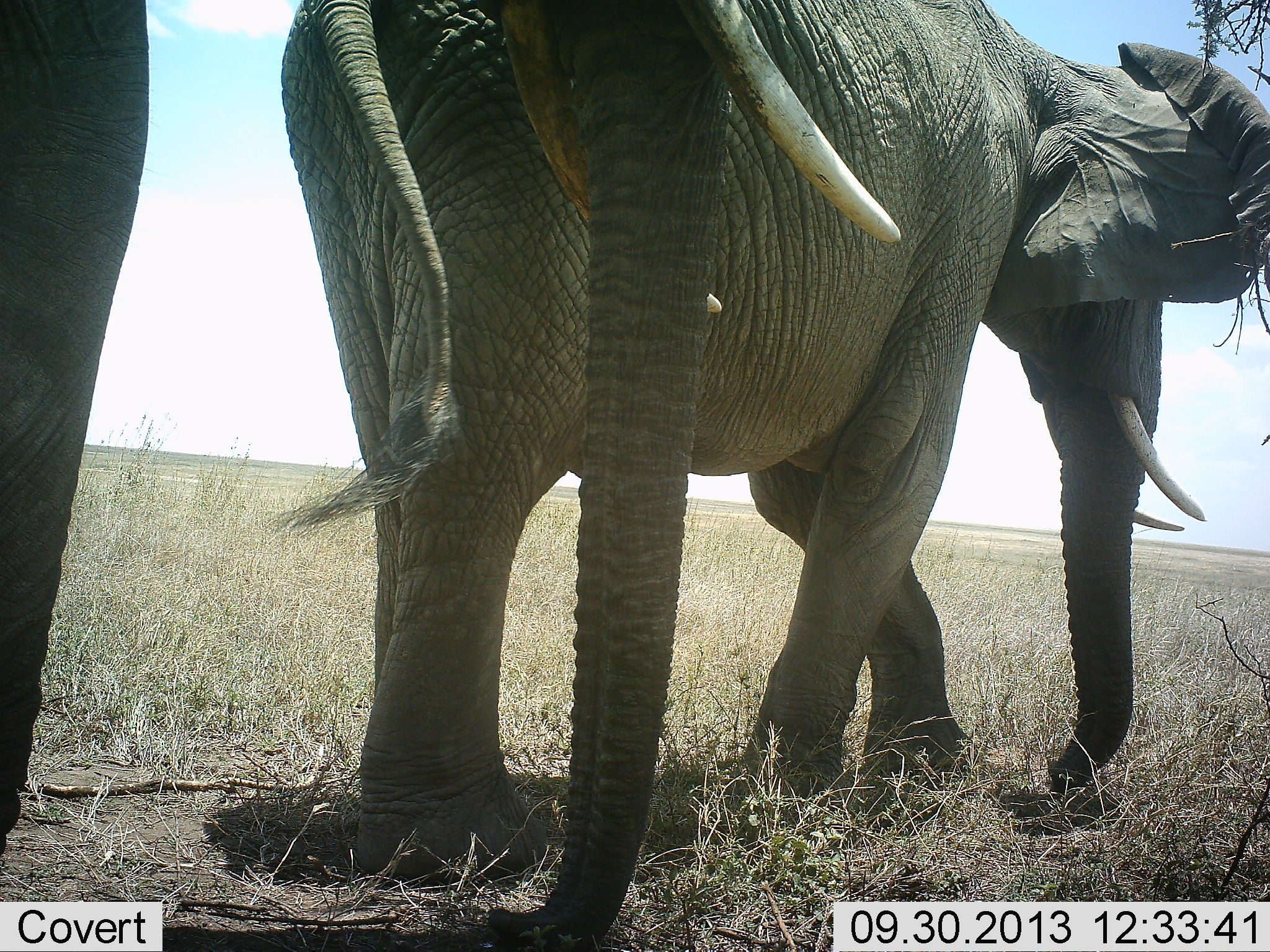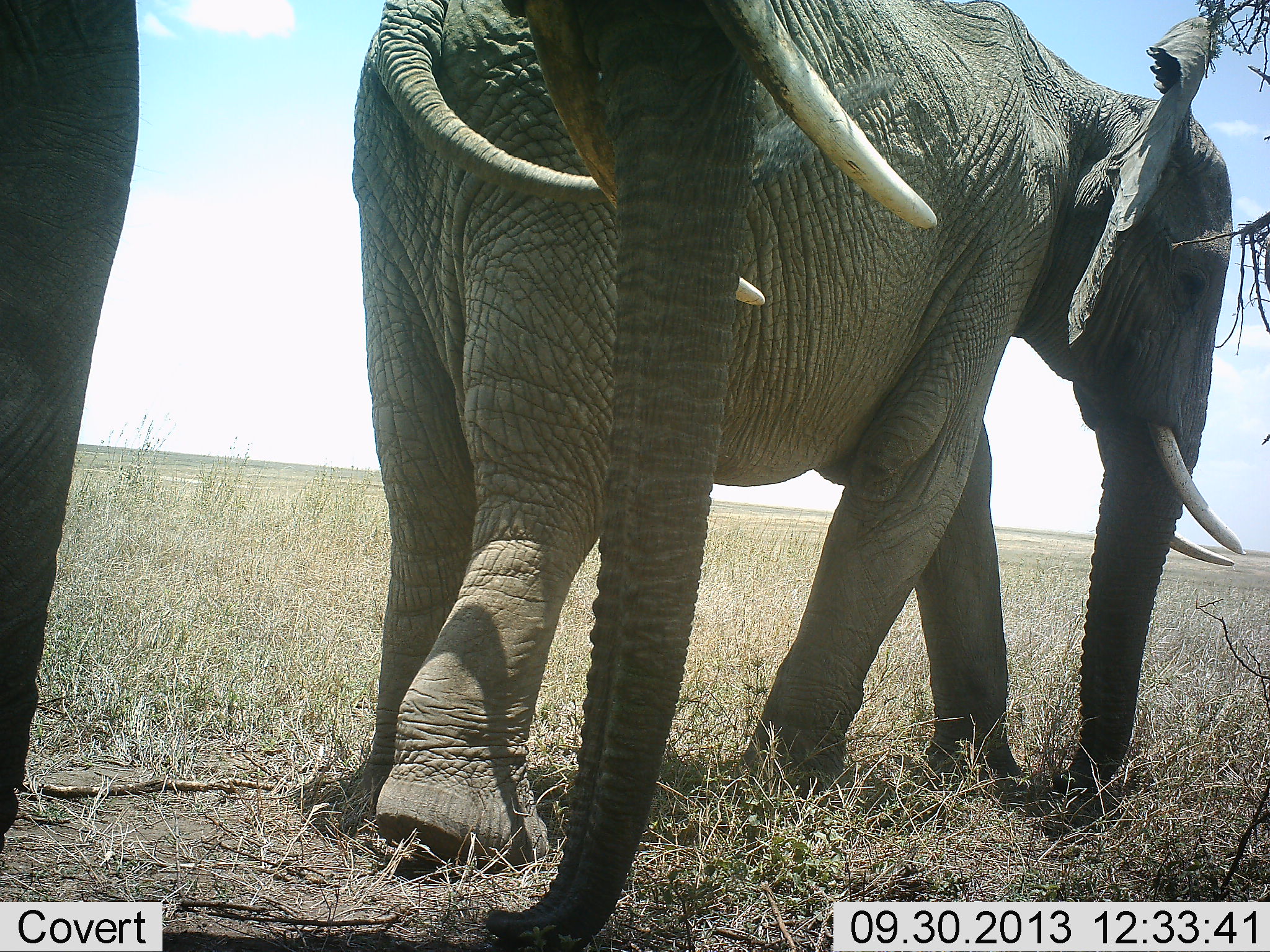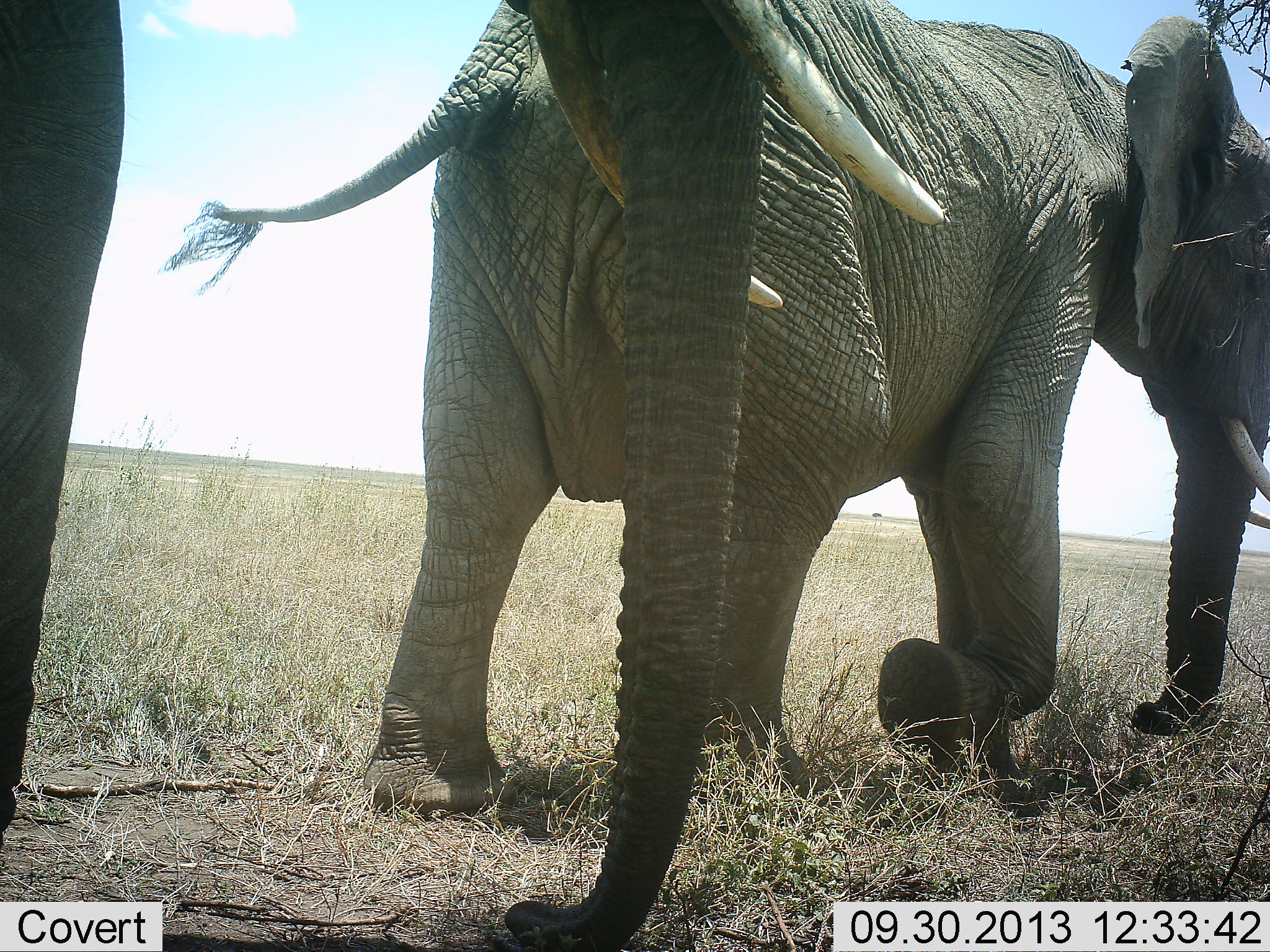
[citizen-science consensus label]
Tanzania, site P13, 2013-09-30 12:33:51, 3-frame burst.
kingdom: Animalia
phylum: Chordata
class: Mammalia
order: Proboscidea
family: Elephantidae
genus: Loxodonta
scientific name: Loxodonta africana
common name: african bush elephant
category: elephant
Elephant (african bush elephant) (Loxodonta africana), count 2. Behavior (volunteer vote fractions): standing 20%, resting 0%, moving 100%, interacting 0%. Young present (vote fraction): 5%. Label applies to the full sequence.